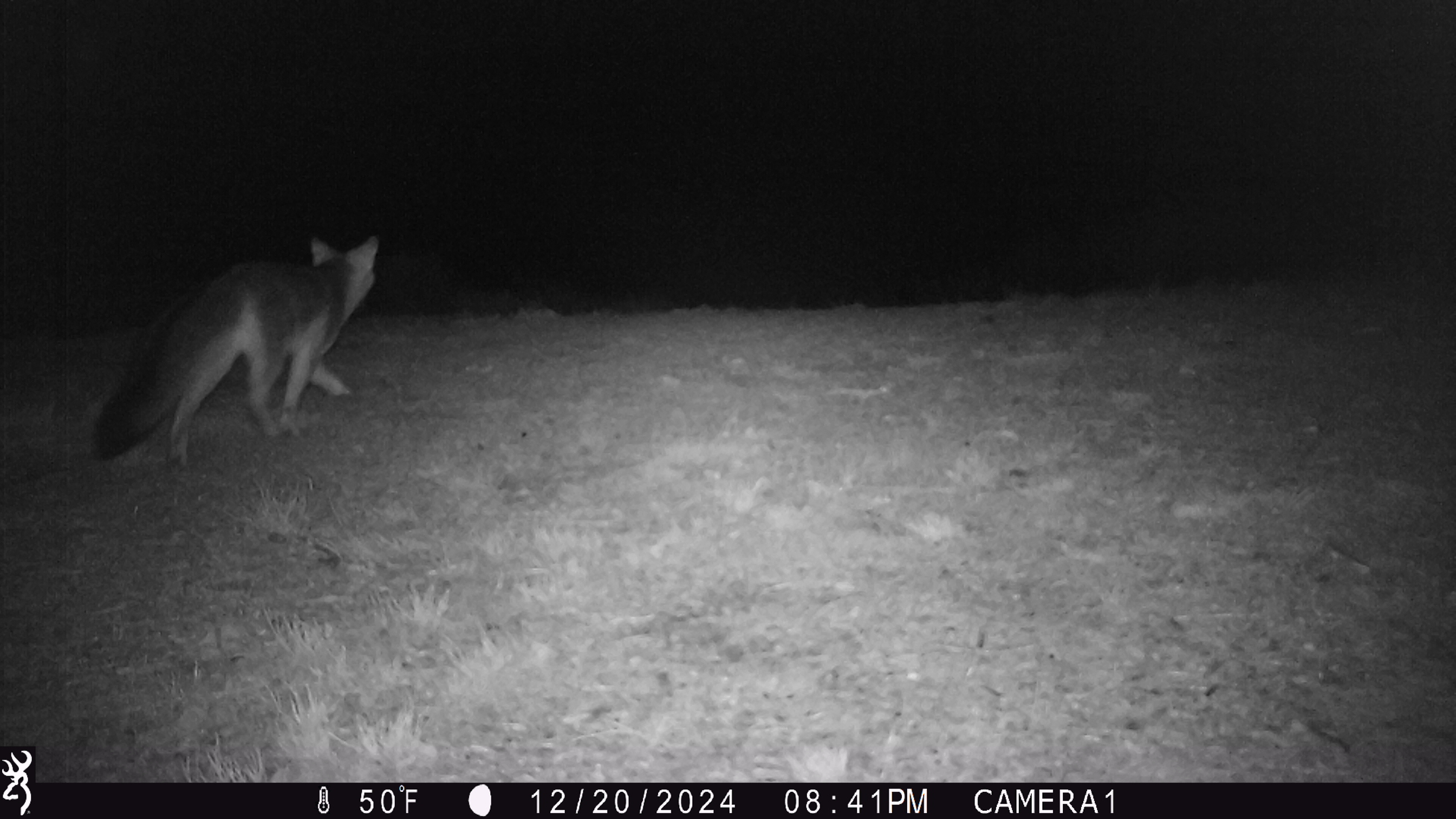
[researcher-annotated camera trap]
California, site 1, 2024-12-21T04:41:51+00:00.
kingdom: Animalia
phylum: Chordata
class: Mammalia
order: Carnivora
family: Canidae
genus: Urocyon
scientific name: Urocyon cinereoargenteus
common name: gray fox